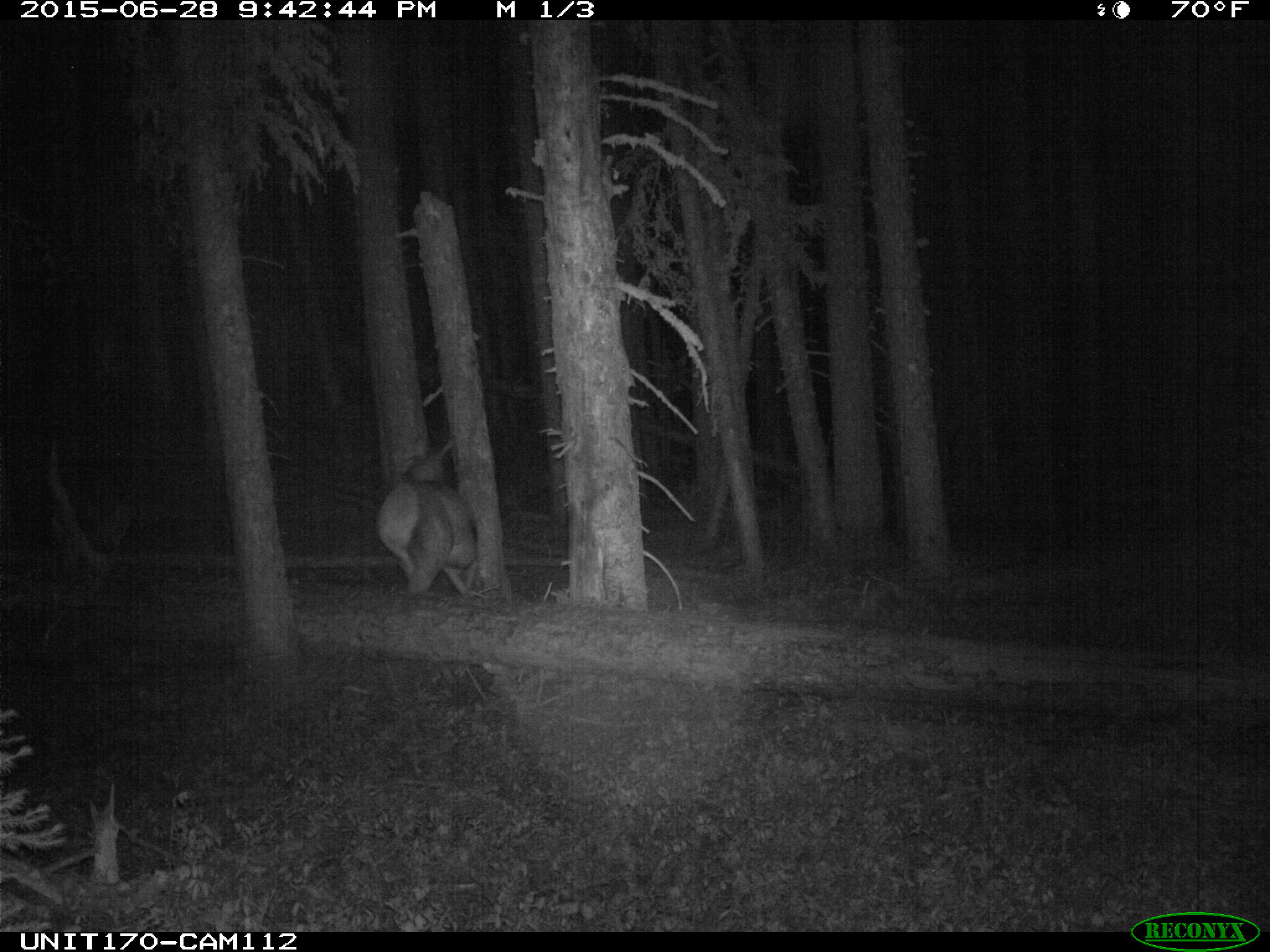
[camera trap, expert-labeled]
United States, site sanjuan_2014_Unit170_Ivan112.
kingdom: Animalia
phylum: Chordata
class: Mammalia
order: Artiodactyla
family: Cervidae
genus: Cervus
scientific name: Cervus elaphus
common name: red deer